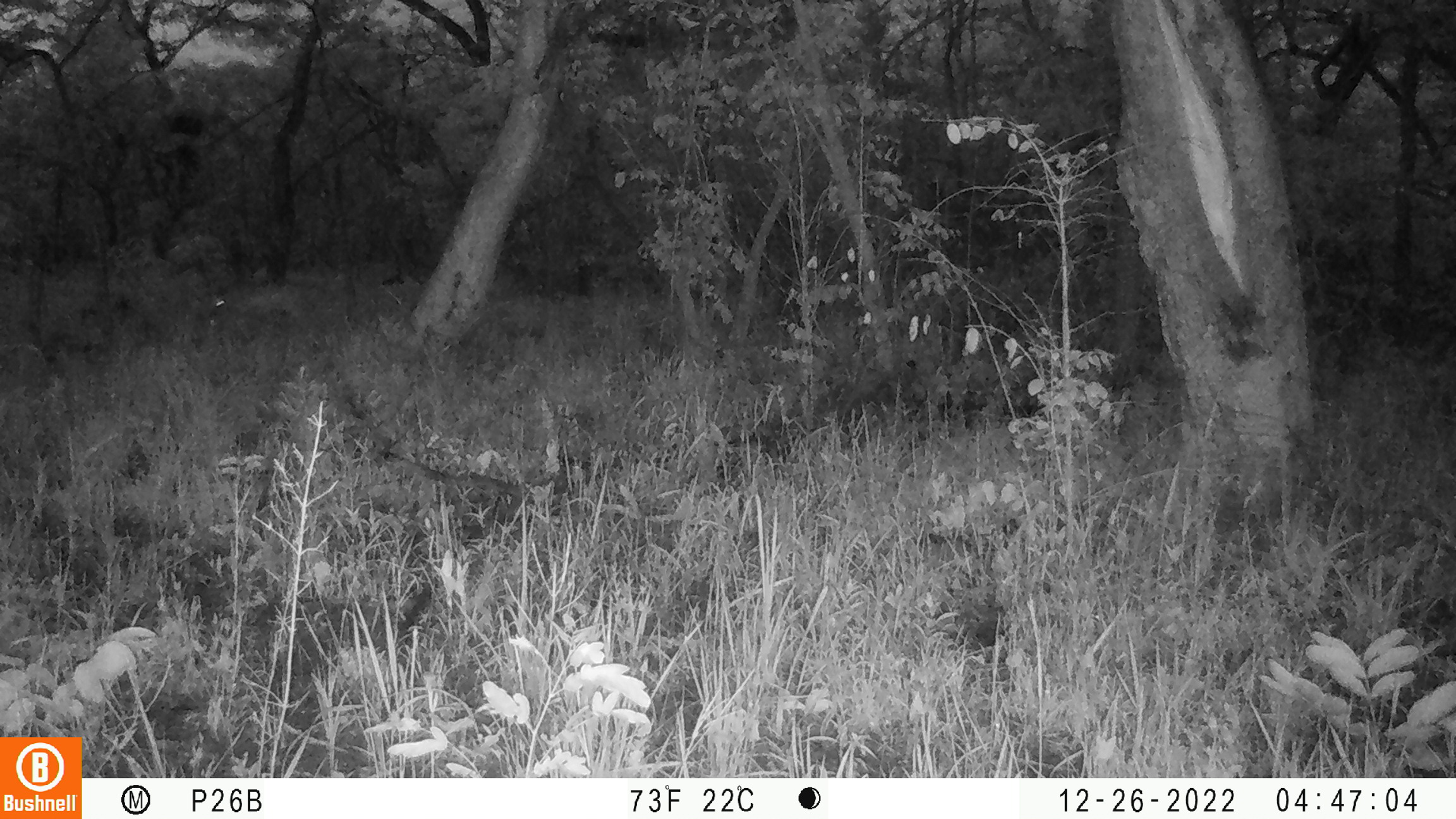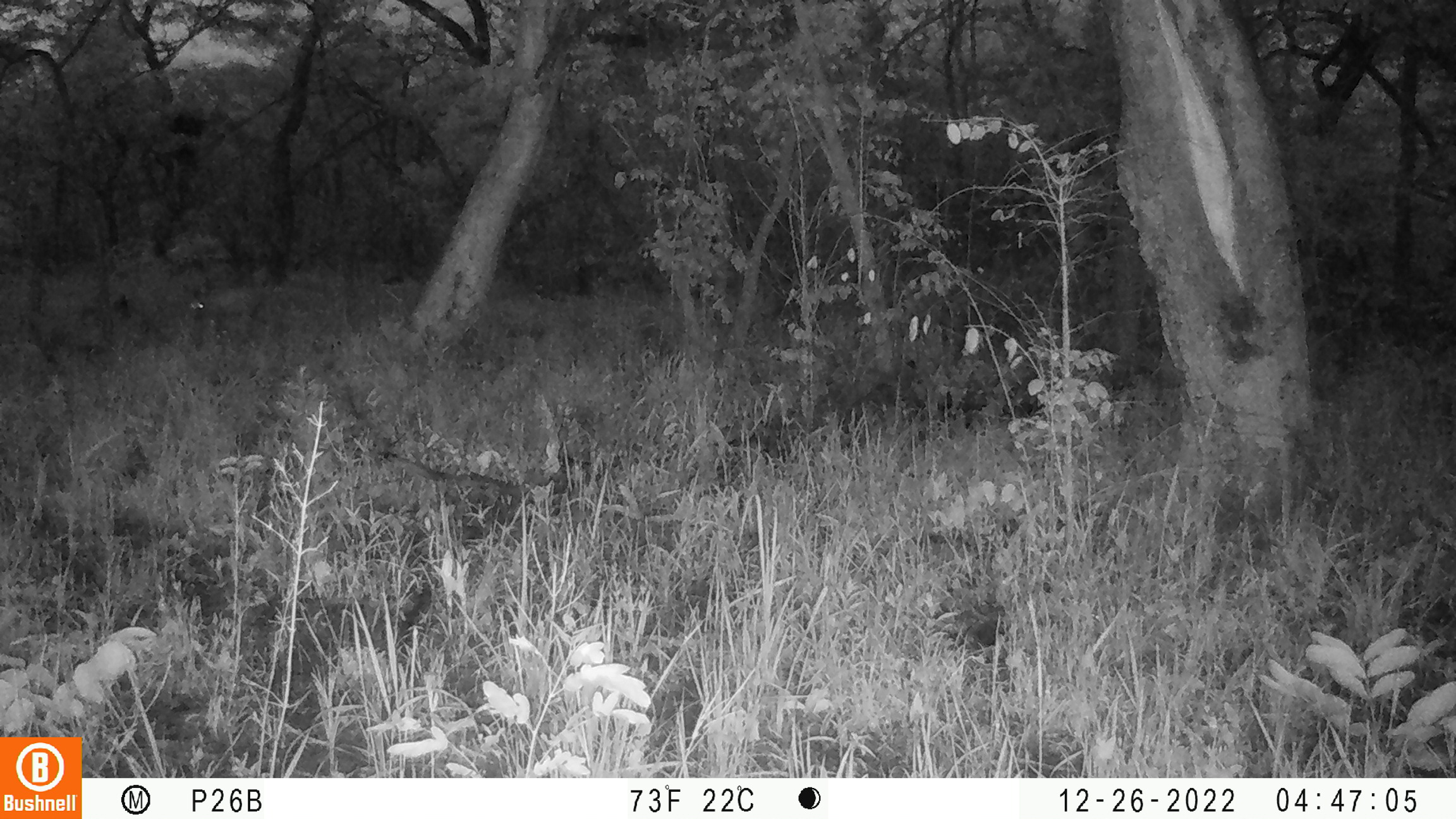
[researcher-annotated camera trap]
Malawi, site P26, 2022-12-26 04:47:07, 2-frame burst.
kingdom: Animalia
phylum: Chordata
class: Mammalia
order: Artiodactyla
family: Bovidae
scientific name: Antilopinae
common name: small antelope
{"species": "small antelope (Antilopinae)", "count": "1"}